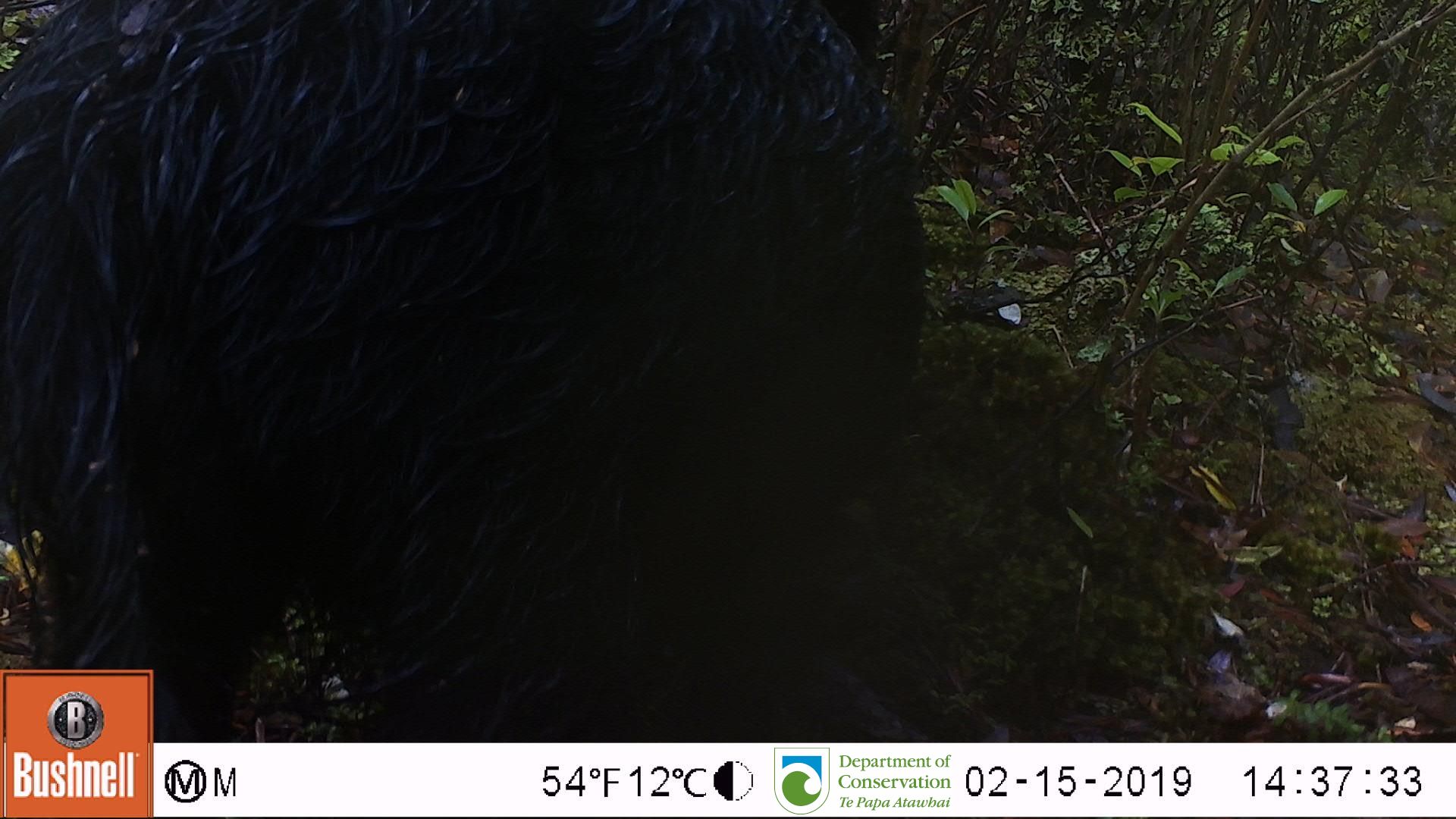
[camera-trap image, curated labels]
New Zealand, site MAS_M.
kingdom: Animalia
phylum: Chordata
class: Mammalia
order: Artiodactyla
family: Suidae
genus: Sus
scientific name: Sus scrofa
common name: pig